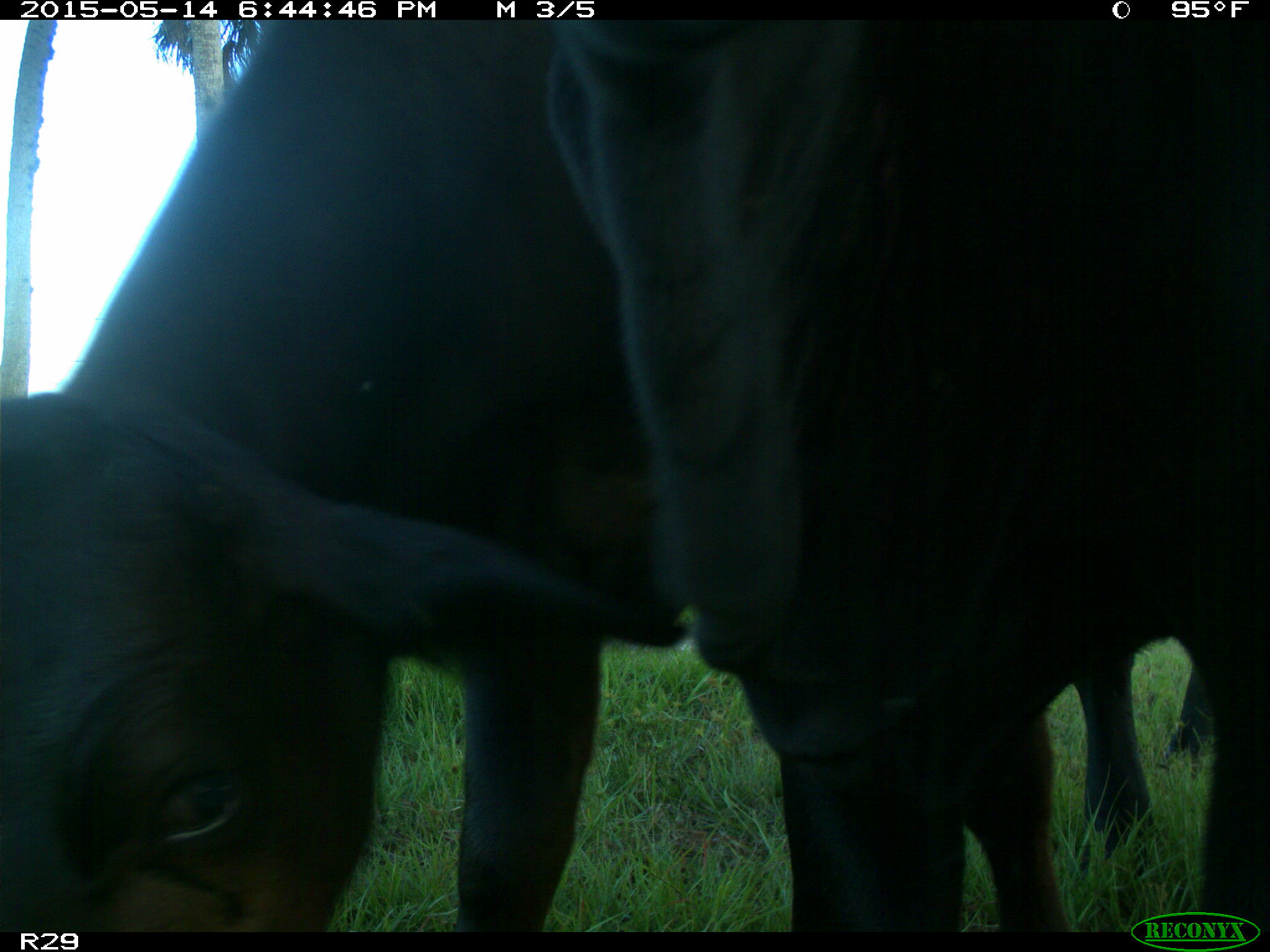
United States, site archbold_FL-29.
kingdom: Animalia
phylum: Chordata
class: Mammalia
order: Artiodactyla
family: Bovidae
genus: Bos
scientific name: Bos taurus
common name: domestic cow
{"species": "Bos taurus (domestic cow)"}